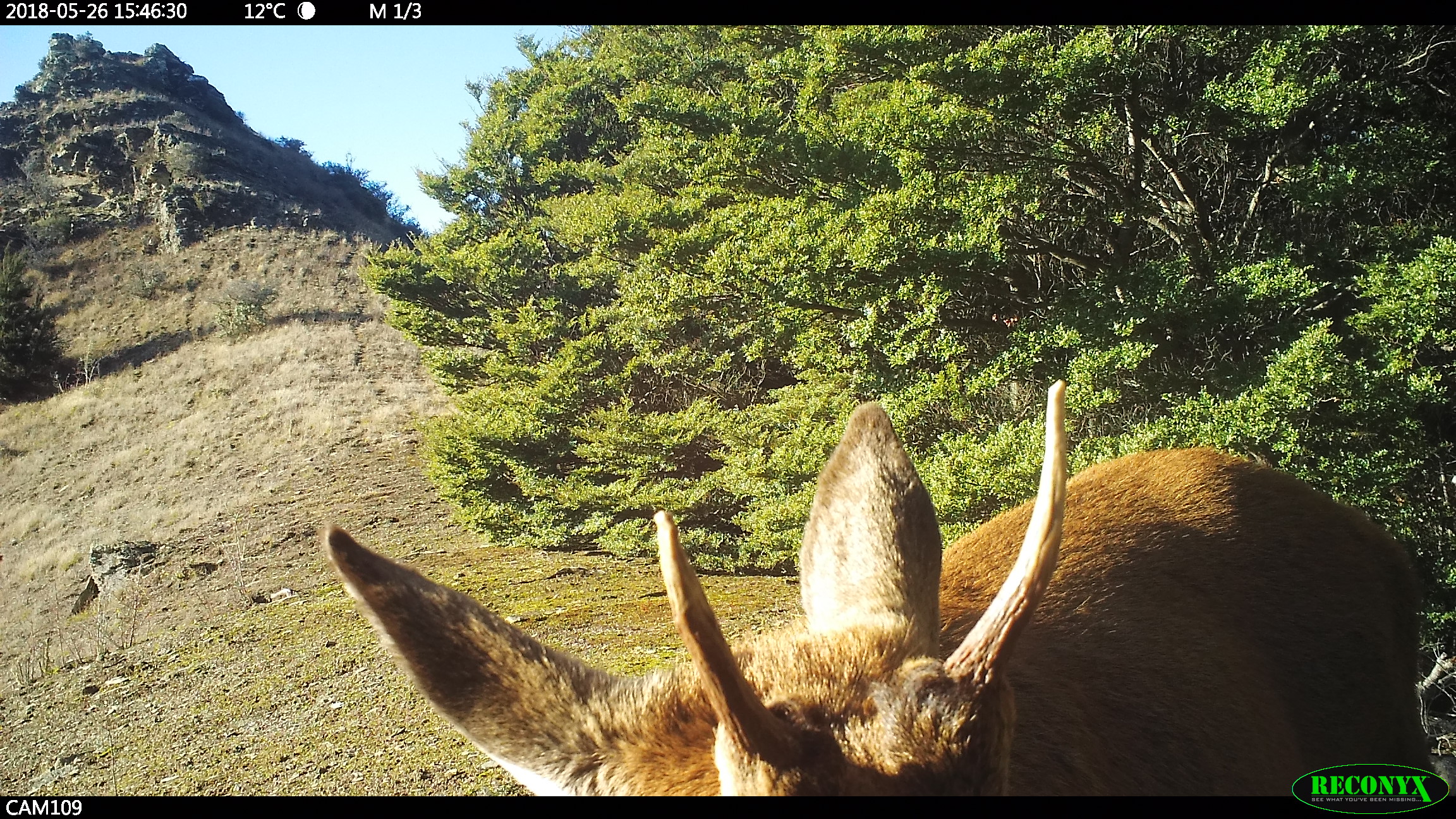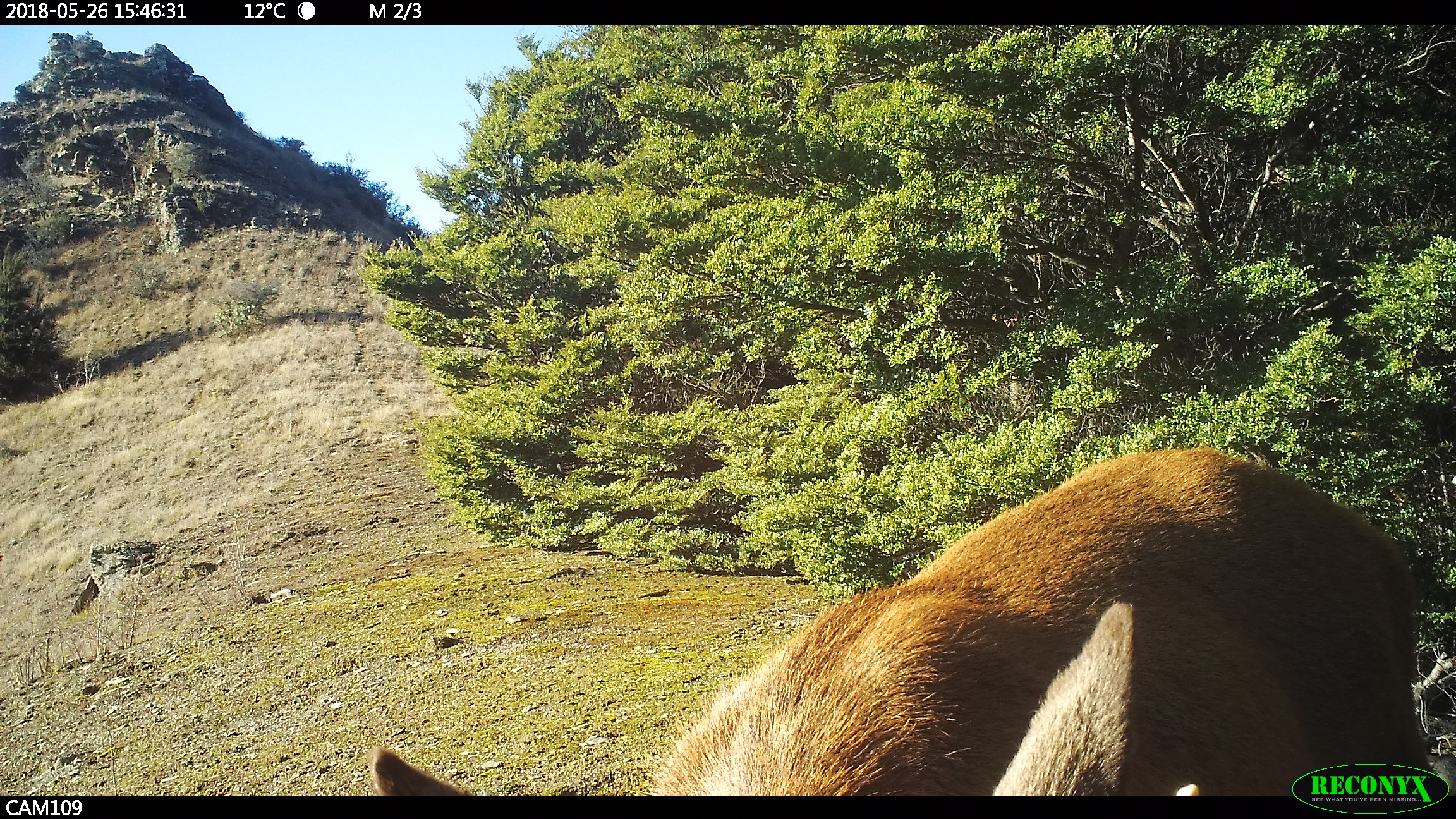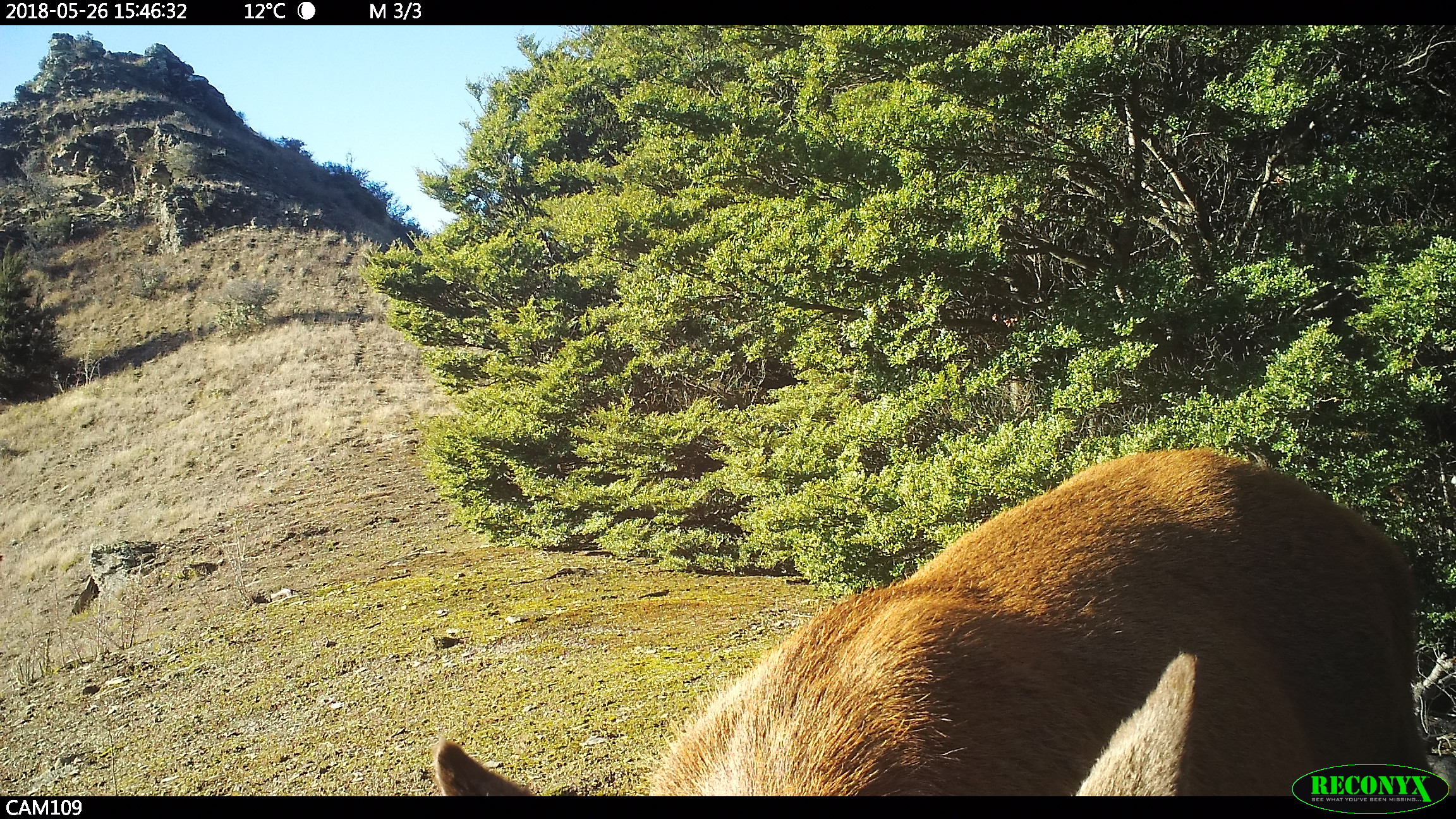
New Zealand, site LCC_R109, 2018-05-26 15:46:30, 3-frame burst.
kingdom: Animalia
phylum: Chordata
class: Mammalia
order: Artiodactyla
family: Cervidae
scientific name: Cervidae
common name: deer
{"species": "deer (Cervidae)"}